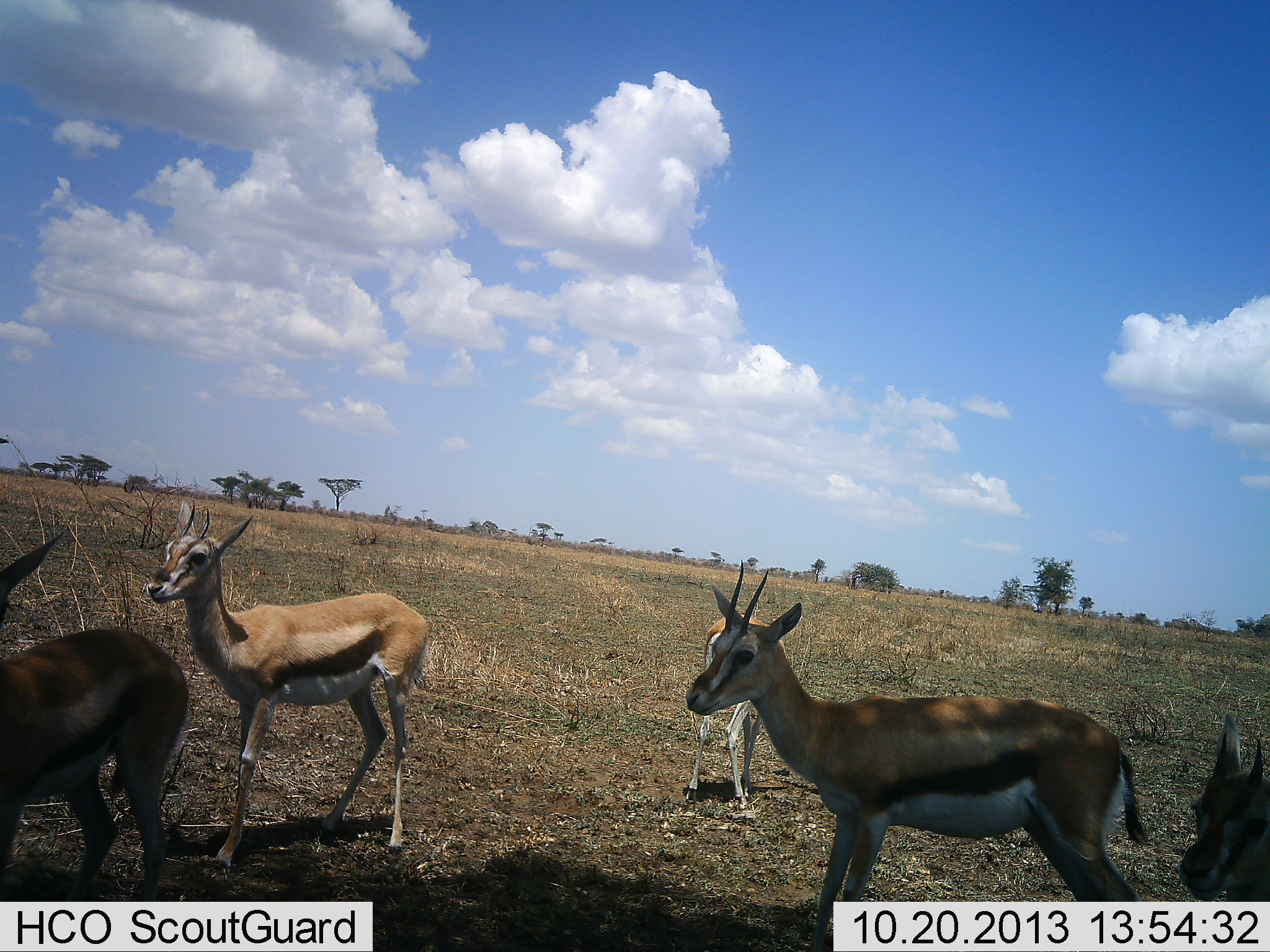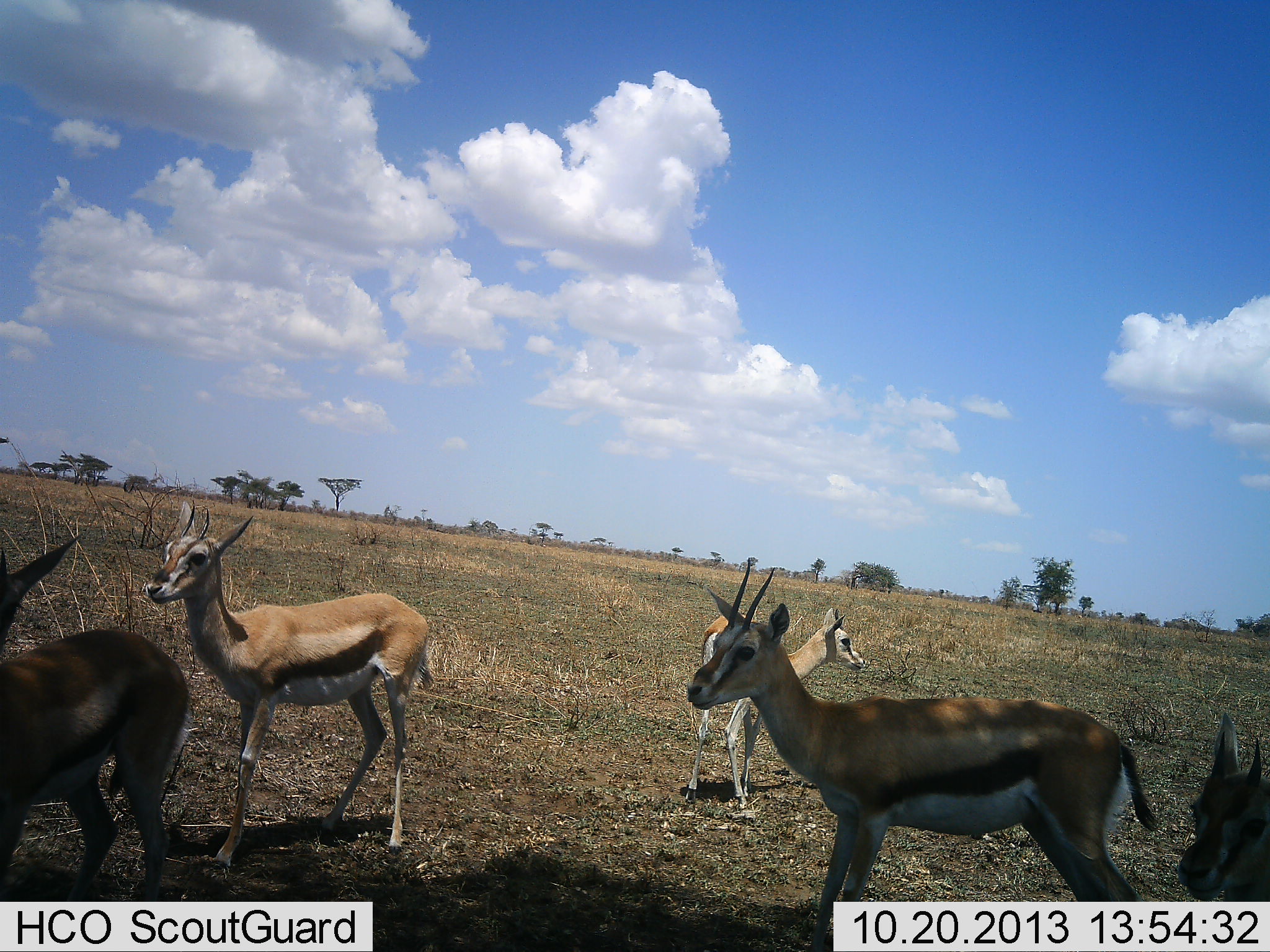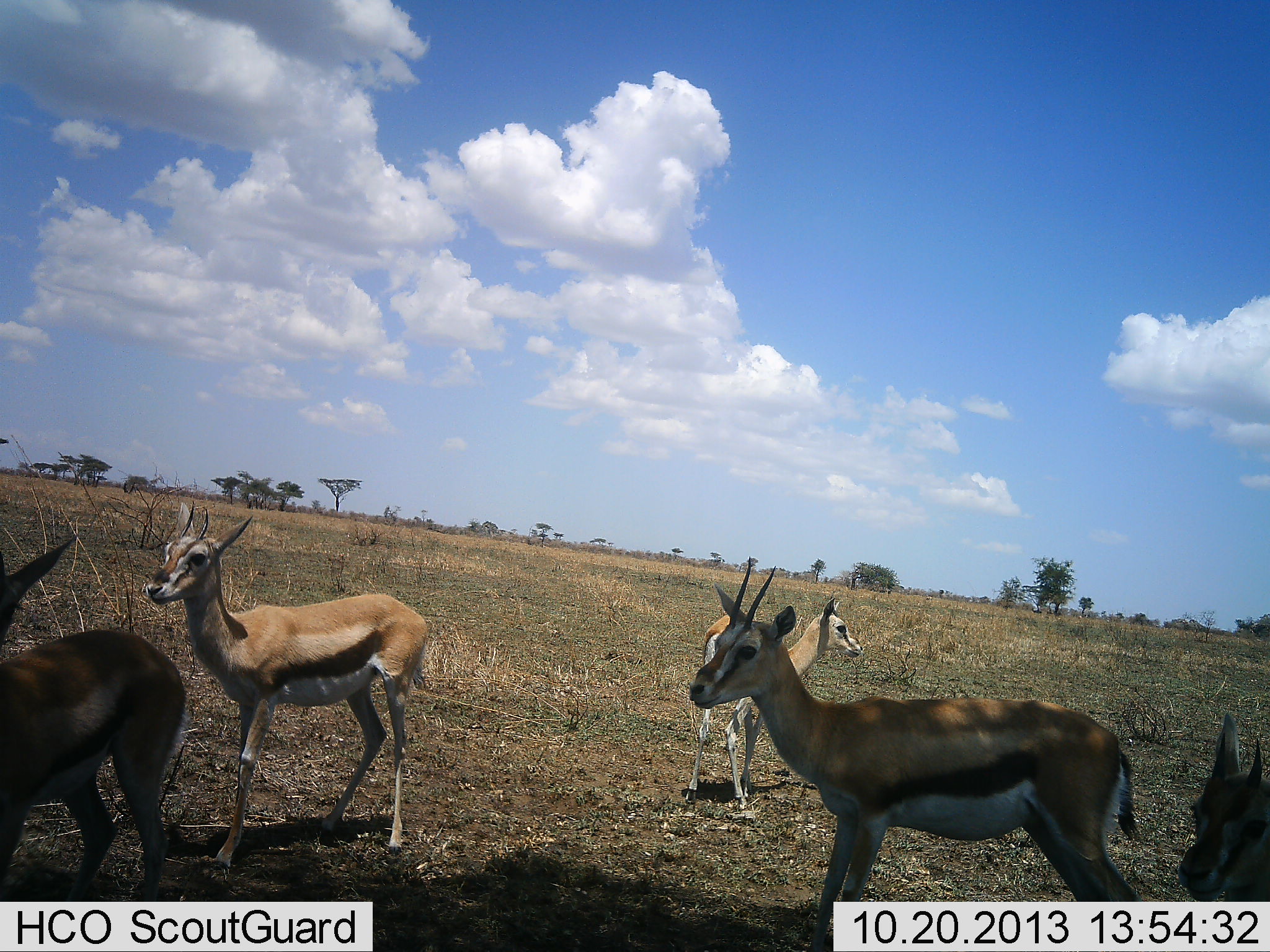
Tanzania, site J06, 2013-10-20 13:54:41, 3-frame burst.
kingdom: Animalia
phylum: Chordata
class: Mammalia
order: Artiodactyla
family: Bovidae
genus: Eudorcas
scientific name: Eudorcas thomsonii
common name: thomson's gazelle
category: gazellethomsons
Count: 5.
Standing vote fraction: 100%.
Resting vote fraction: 0%.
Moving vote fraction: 0%.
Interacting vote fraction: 0%.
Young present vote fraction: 20%.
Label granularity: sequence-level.